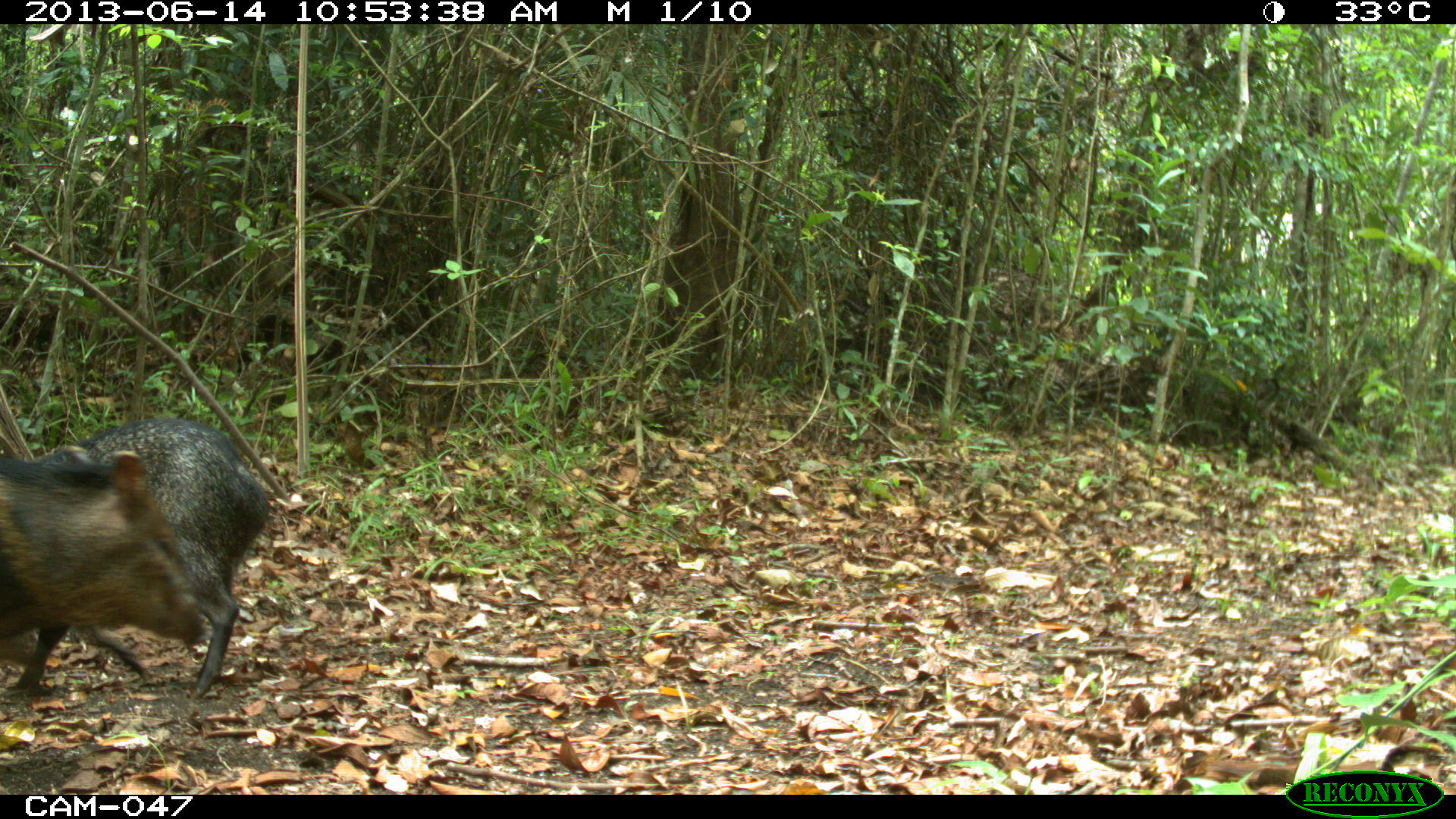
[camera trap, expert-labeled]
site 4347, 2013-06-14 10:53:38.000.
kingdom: Animalia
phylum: Chordata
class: Mammalia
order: Artiodactyla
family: Tayassuidae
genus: Pecari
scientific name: Pecari tajacu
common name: collared peccary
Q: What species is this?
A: Pecari tajacu (collared peccary).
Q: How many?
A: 2.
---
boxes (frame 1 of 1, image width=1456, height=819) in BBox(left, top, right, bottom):
pecari tajacu: BBox(0, 416, 273, 702); BBox(0, 441, 215, 650)